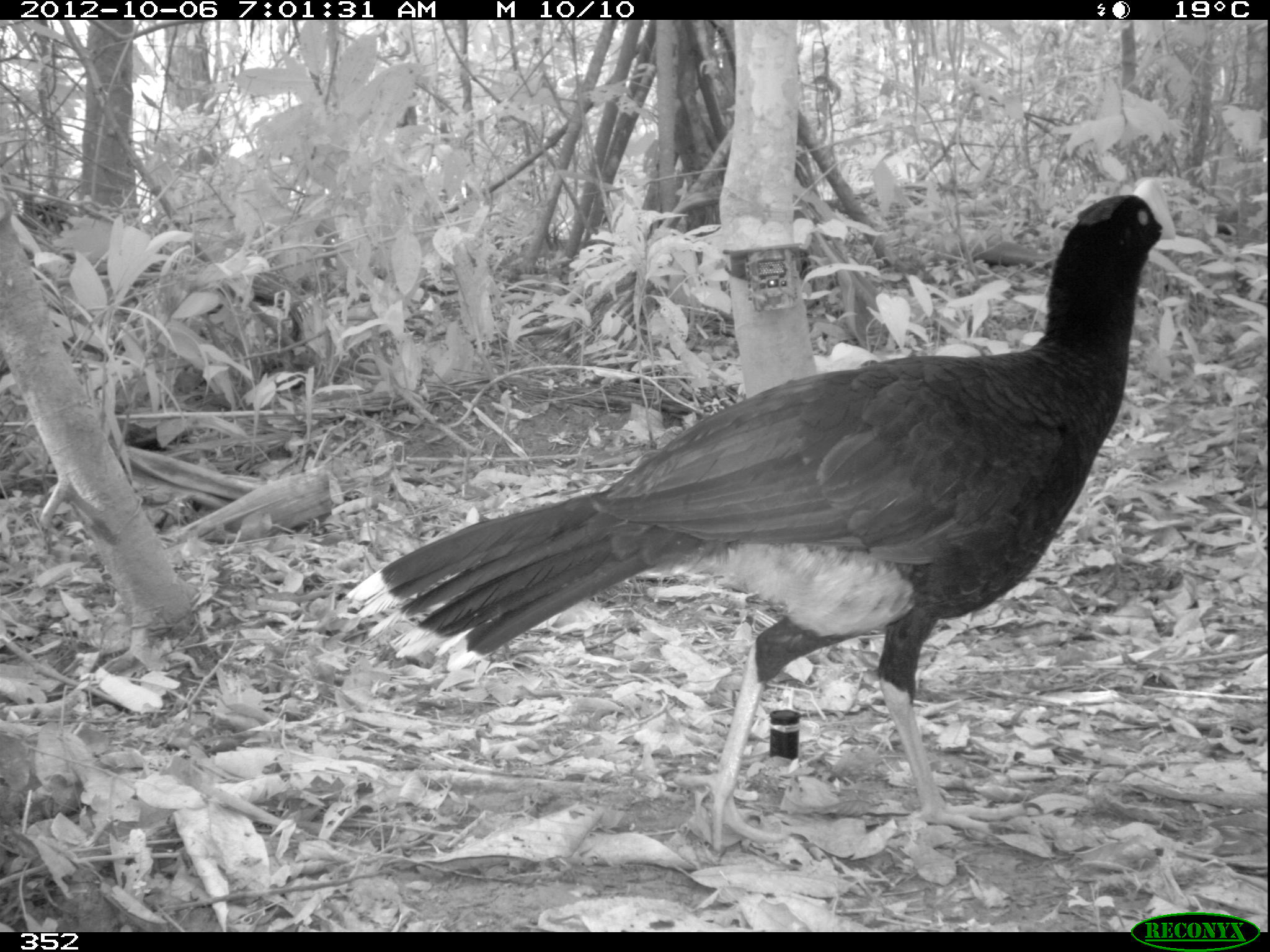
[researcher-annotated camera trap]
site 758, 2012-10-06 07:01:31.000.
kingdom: Animalia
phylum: Chordata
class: Aves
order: Galliformes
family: Cracidae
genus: Mitu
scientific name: Mitu tuberosum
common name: razor-billed curassow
Mitu tuberosum (razor-billed curassow).